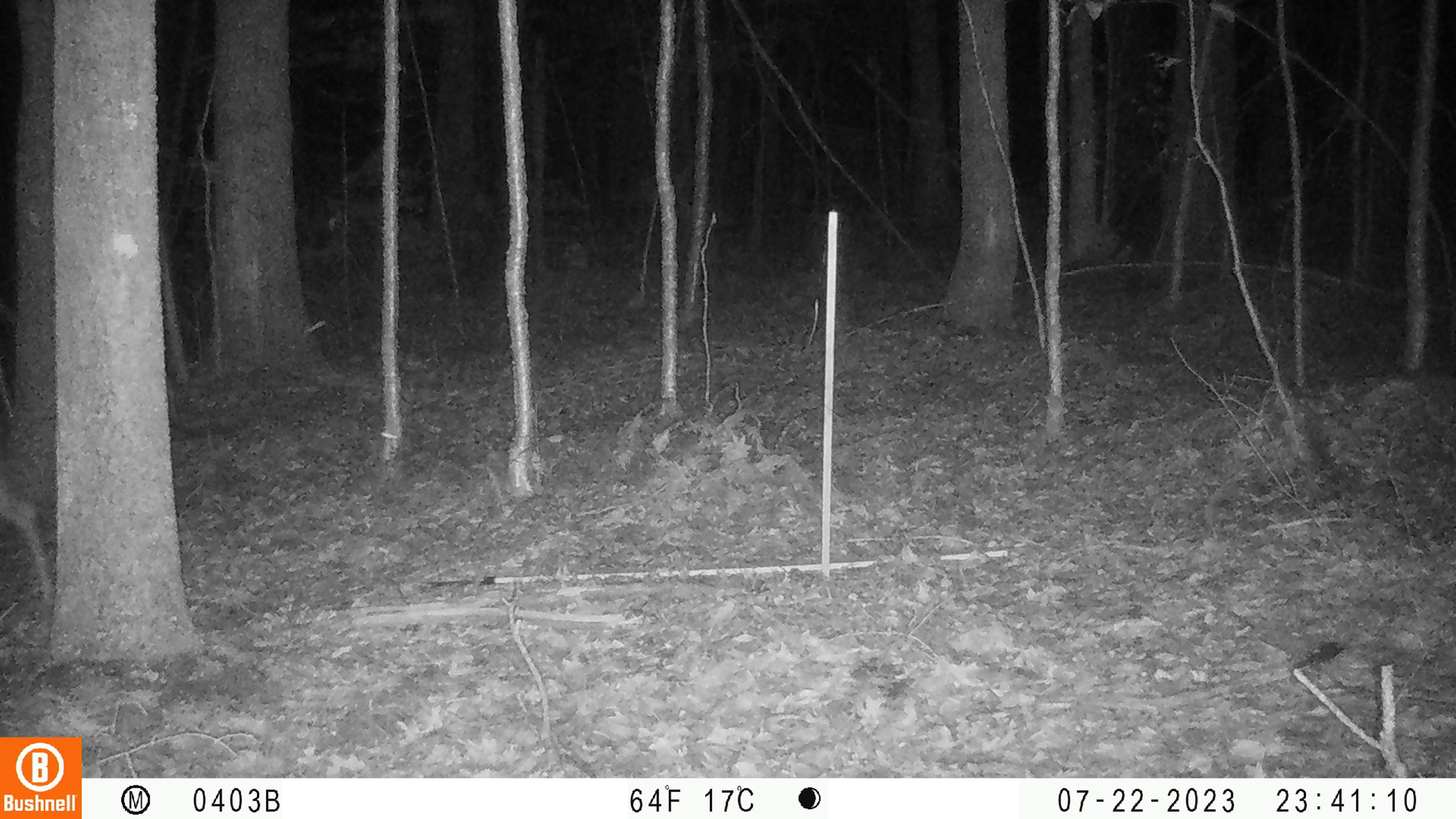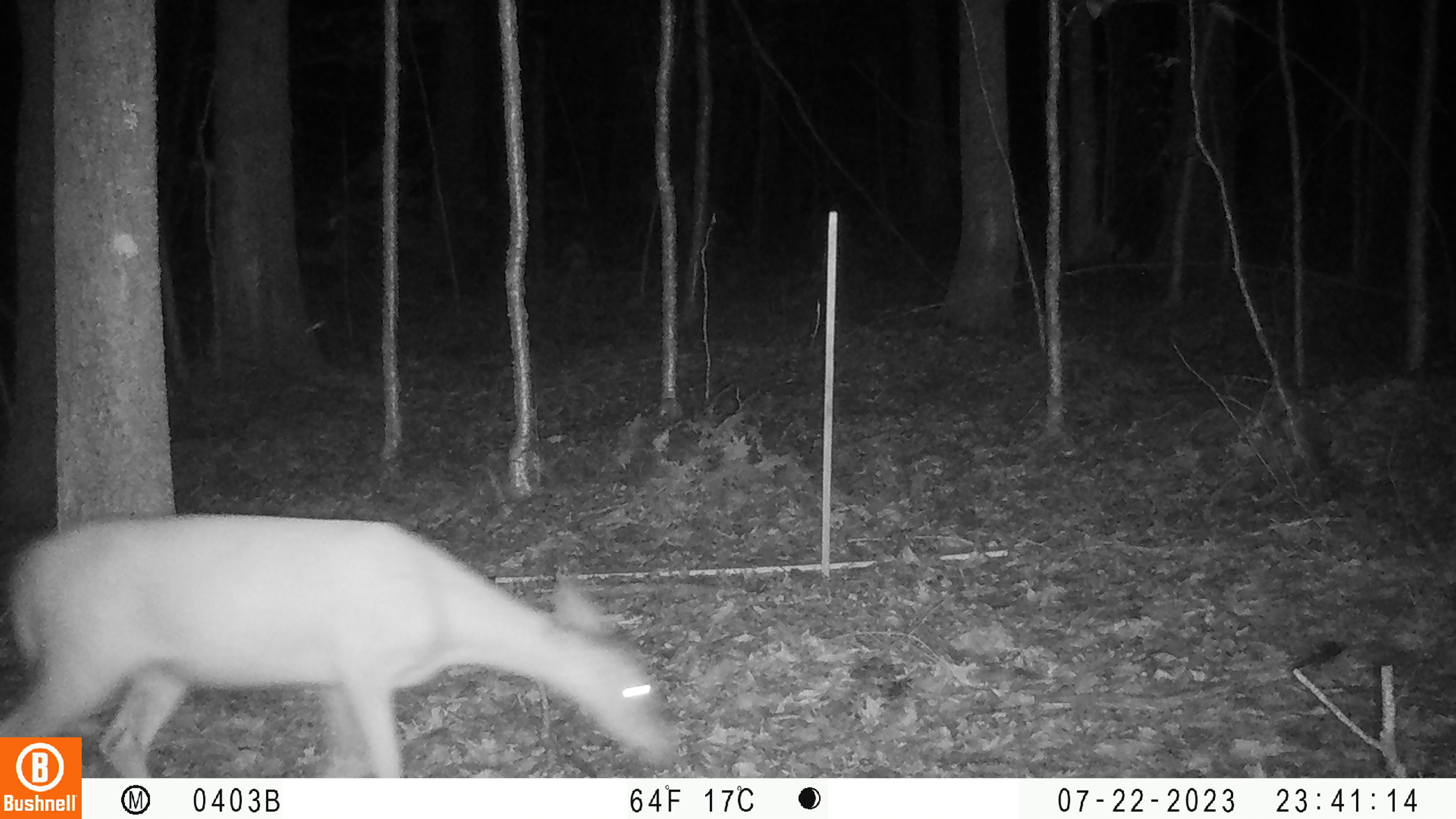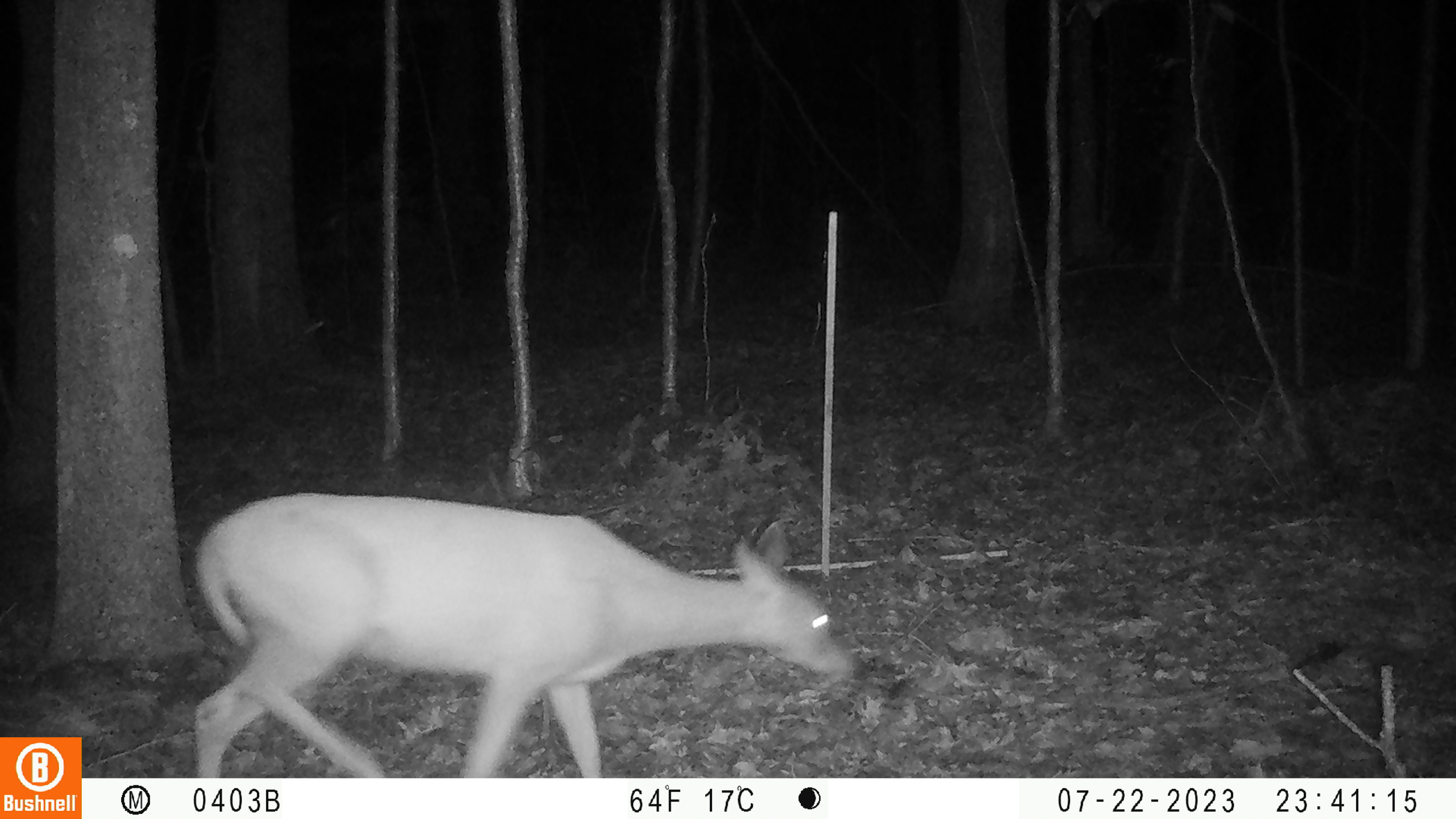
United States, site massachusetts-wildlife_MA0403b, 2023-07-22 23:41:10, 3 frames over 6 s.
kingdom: Animalia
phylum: Chordata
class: Mammalia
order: Artiodactyla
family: Cervidae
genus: Odocoileus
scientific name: Odocoileus virginianus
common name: white-tailed deer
White-tailed deer (Odocoileus virginianus).